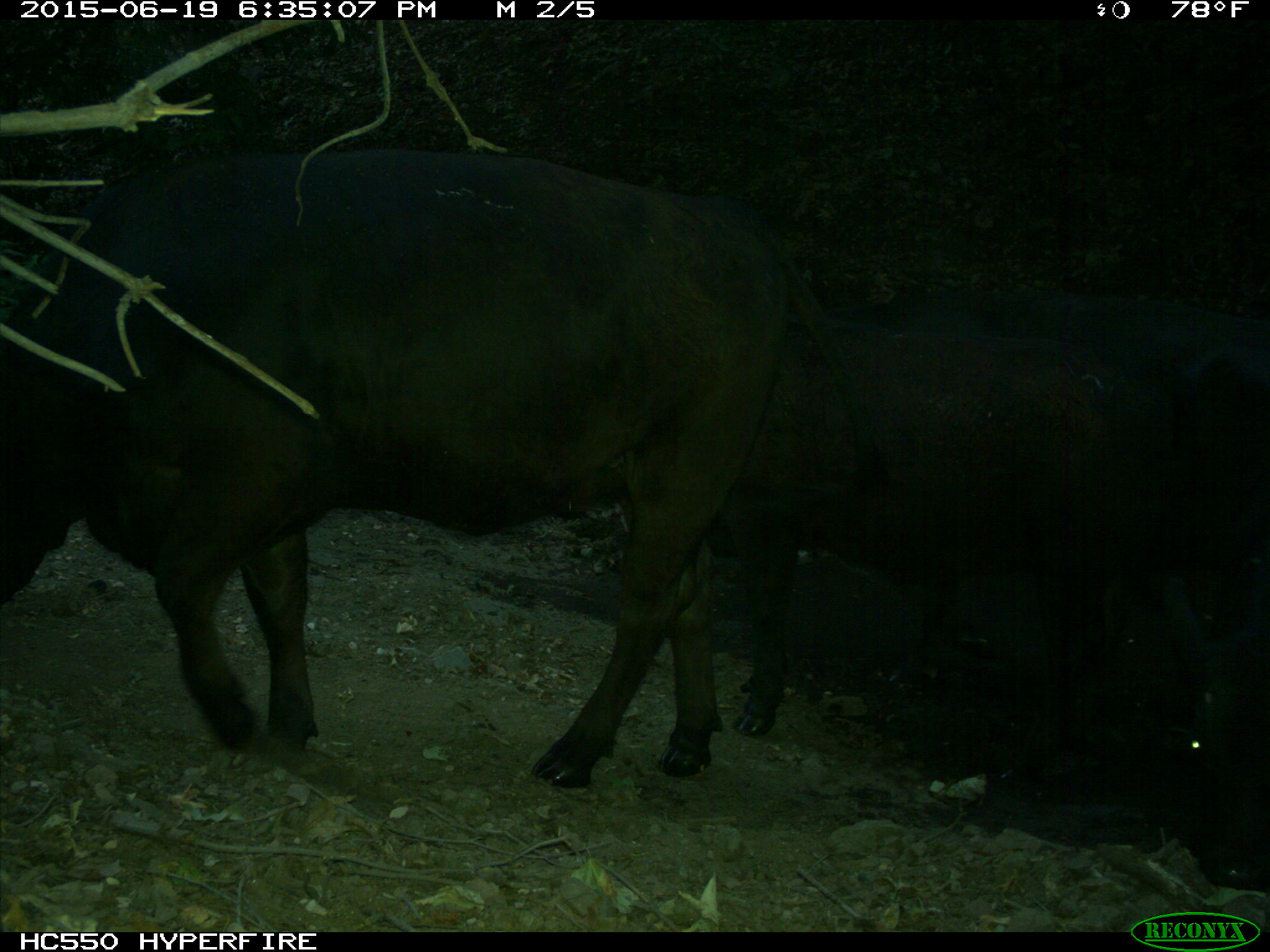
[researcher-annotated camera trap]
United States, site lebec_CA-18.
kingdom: Animalia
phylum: Chordata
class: Mammalia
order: Artiodactyla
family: Bovidae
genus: Bos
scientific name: Bos taurus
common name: domestic cow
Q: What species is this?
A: Bos taurus (domestic cow).